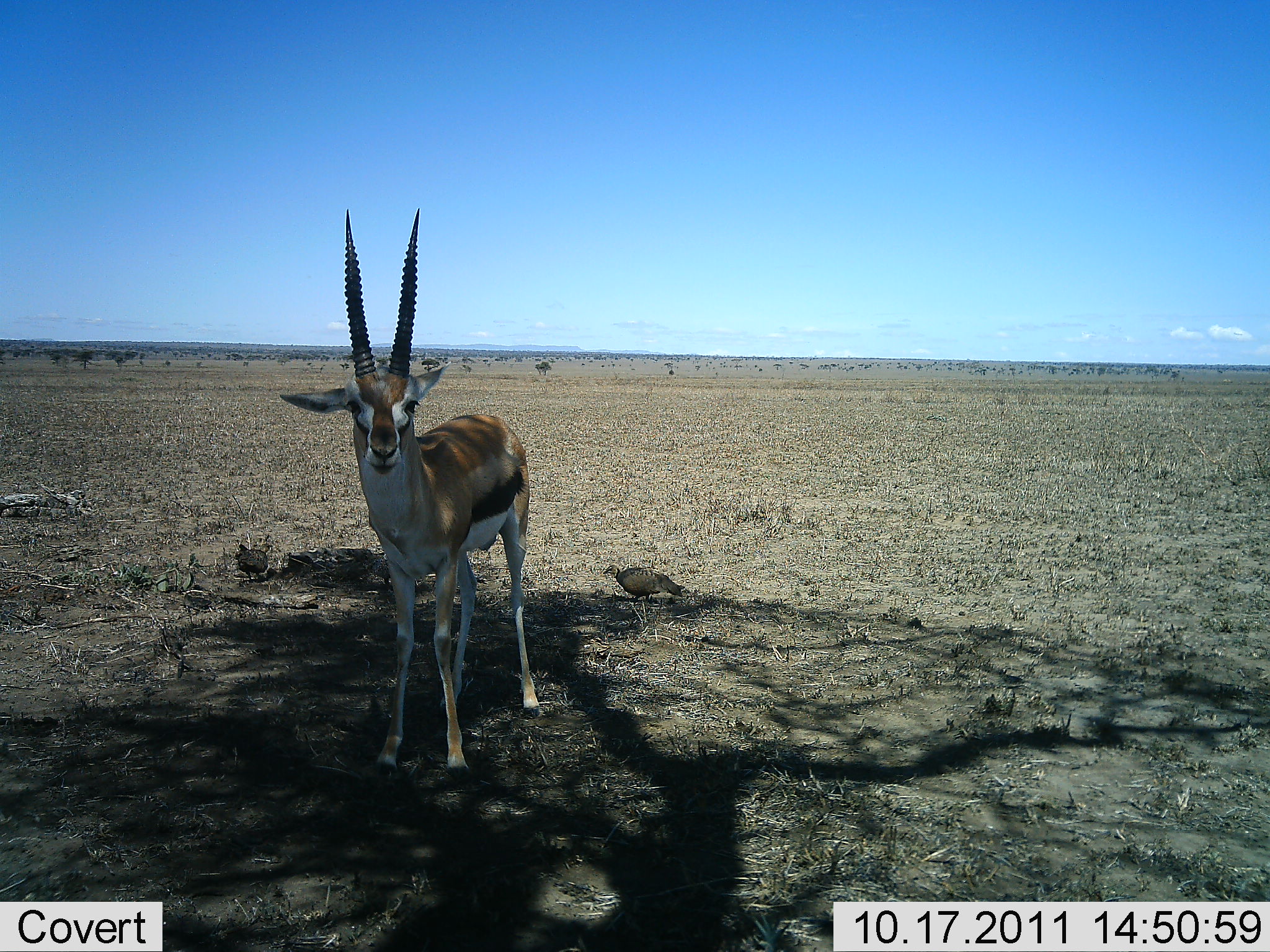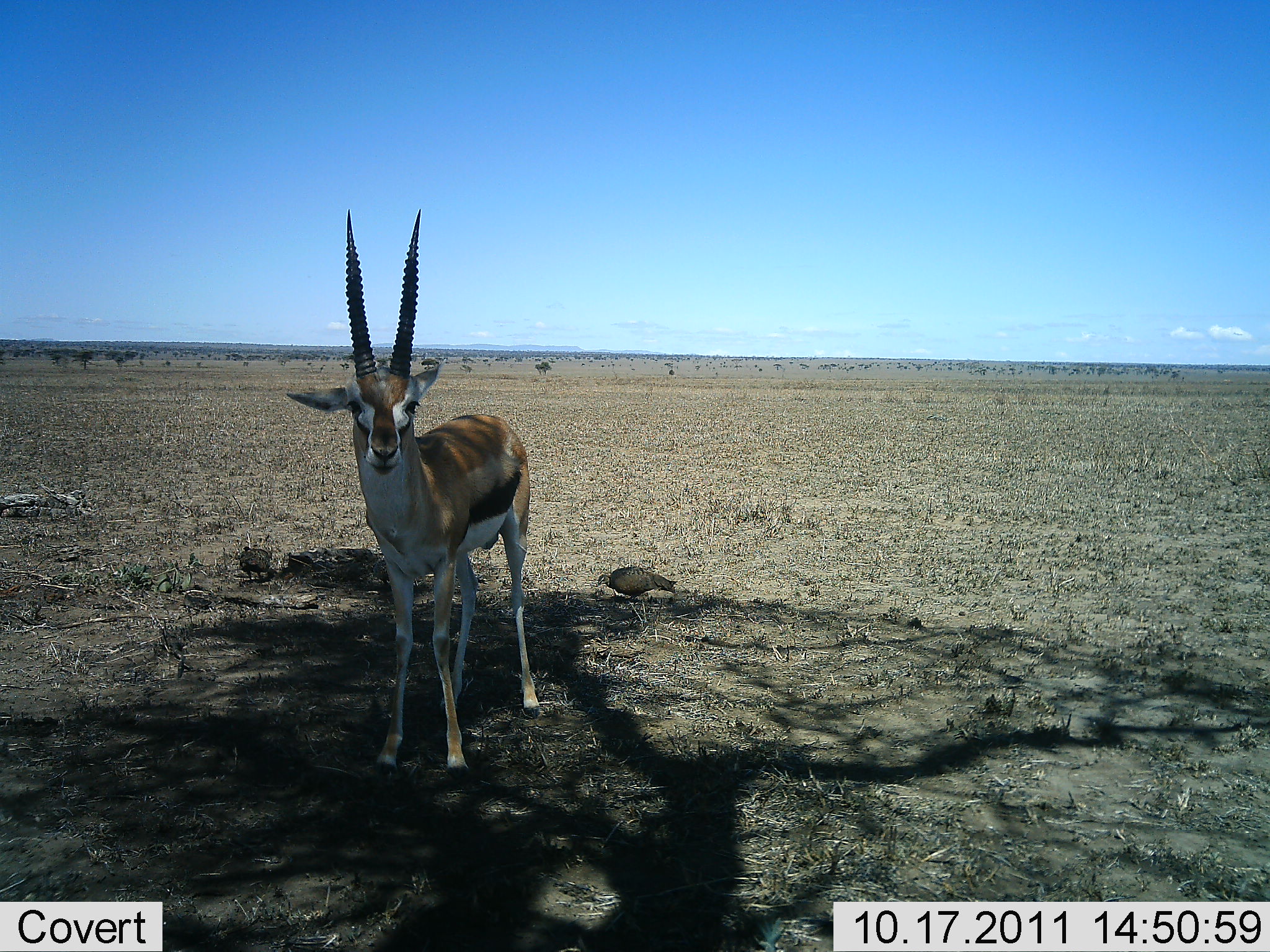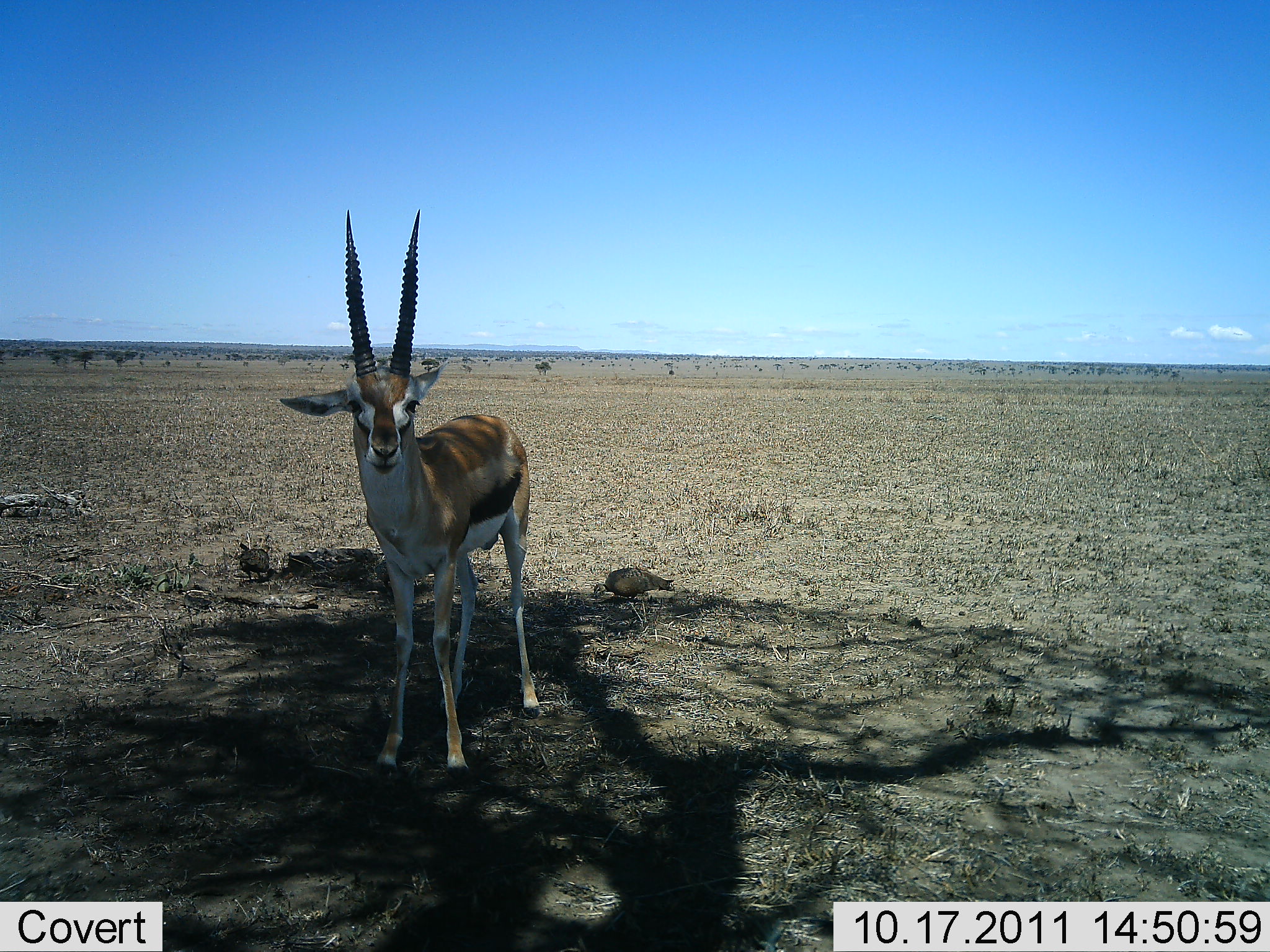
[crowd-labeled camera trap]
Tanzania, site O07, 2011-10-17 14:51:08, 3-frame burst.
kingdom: Animalia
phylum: Chordata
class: Mammalia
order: Artiodactyla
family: Bovidae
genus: Eudorcas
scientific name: Eudorcas thomsonii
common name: thomson's gazelle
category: gazellethomsons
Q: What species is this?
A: Gazellethomsons (thomson's gazelle) (Eudorcas thomsonii).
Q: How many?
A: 1.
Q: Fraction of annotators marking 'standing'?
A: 100%.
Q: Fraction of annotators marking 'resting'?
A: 0%.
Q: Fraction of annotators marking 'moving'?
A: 0%.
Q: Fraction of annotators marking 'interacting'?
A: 0%.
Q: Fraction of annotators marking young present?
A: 0%.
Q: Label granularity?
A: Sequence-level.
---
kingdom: Animalia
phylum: Chordata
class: Aves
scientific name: Aves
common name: bird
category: otherbird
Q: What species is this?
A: Otherbird (bird) (Aves).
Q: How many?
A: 2.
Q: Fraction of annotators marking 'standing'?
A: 36%.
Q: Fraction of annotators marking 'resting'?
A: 0%.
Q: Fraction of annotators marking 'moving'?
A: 0%.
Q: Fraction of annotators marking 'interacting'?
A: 0%.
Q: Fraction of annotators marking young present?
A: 0%.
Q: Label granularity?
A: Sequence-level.